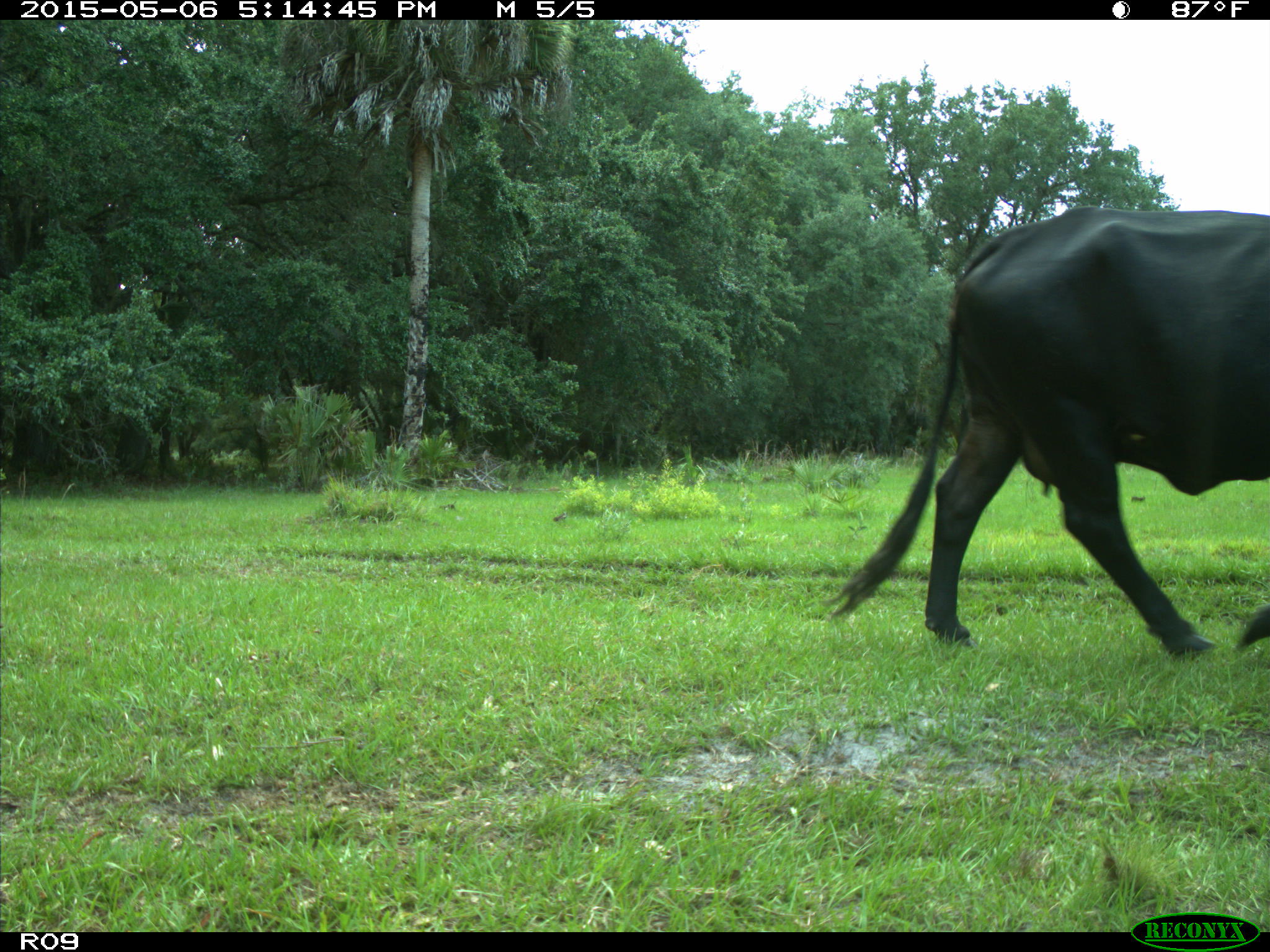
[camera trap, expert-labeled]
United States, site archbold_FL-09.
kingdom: Animalia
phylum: Chordata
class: Mammalia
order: Artiodactyla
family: Bovidae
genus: Bos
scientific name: Bos taurus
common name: domestic cow